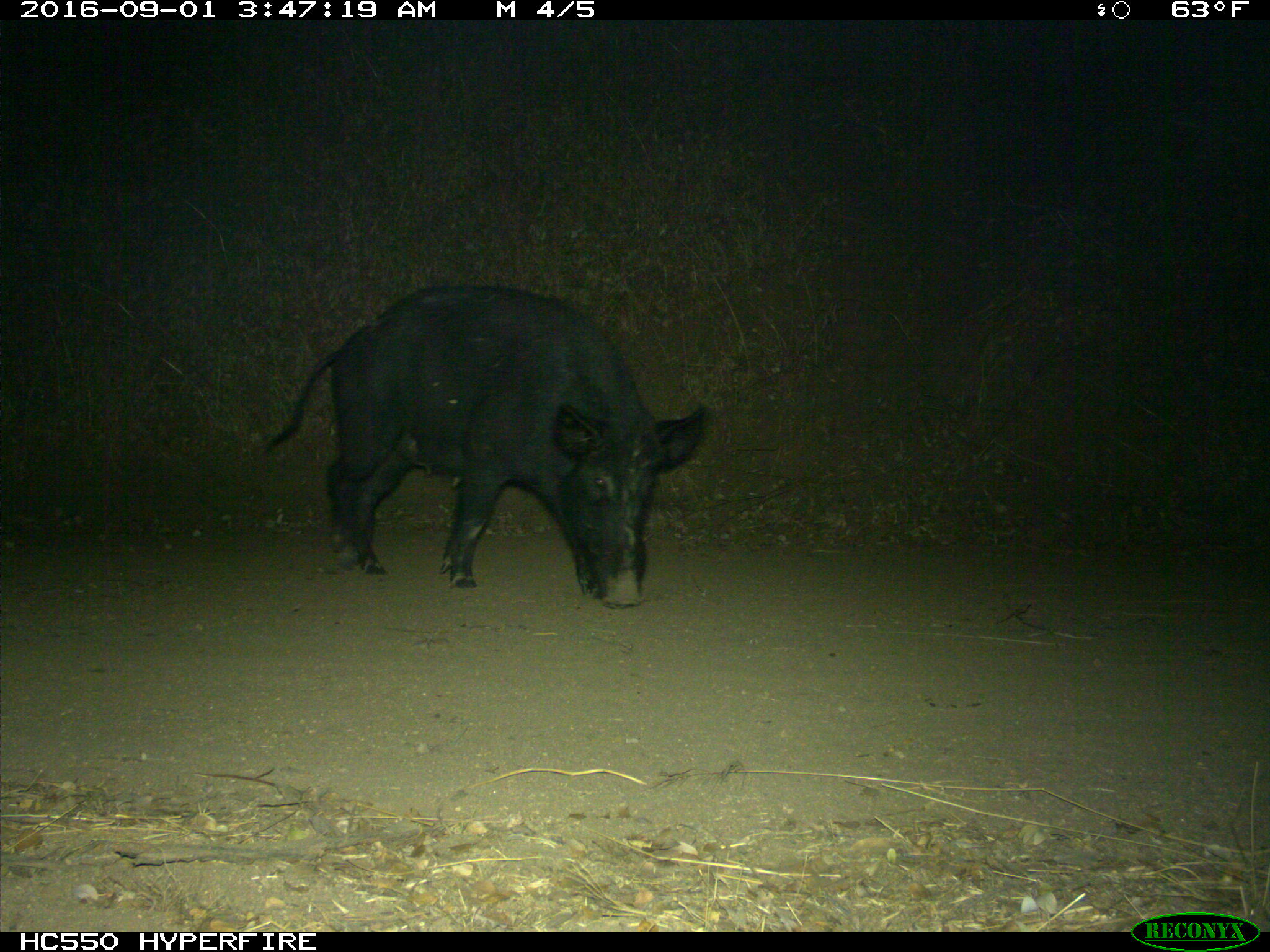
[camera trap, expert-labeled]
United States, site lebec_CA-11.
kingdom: Animalia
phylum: Chordata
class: Mammalia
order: Artiodactyla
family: Suidae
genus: Sus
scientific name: Sus scrofa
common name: wild boar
Sus scrofa (wild boar).